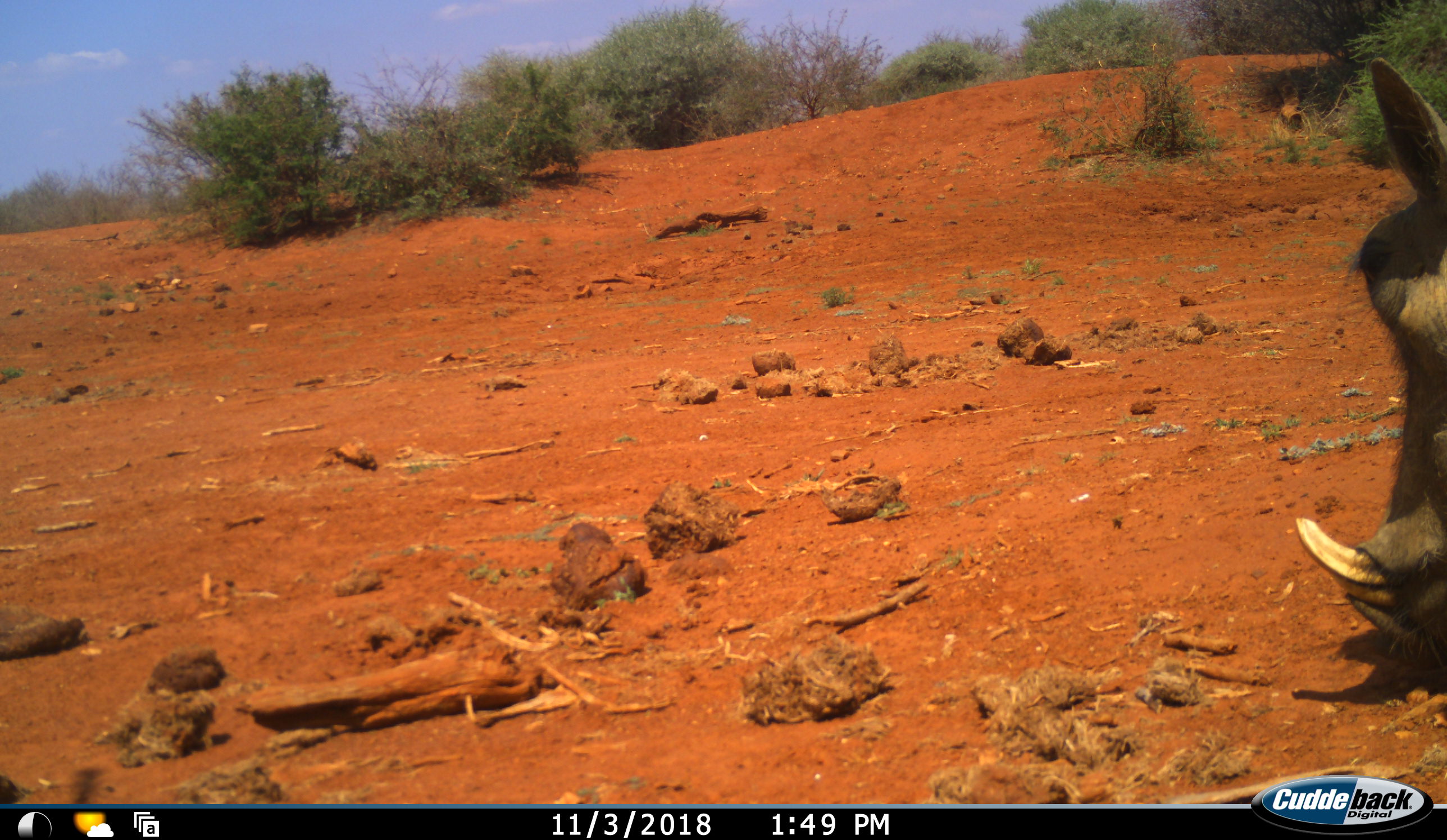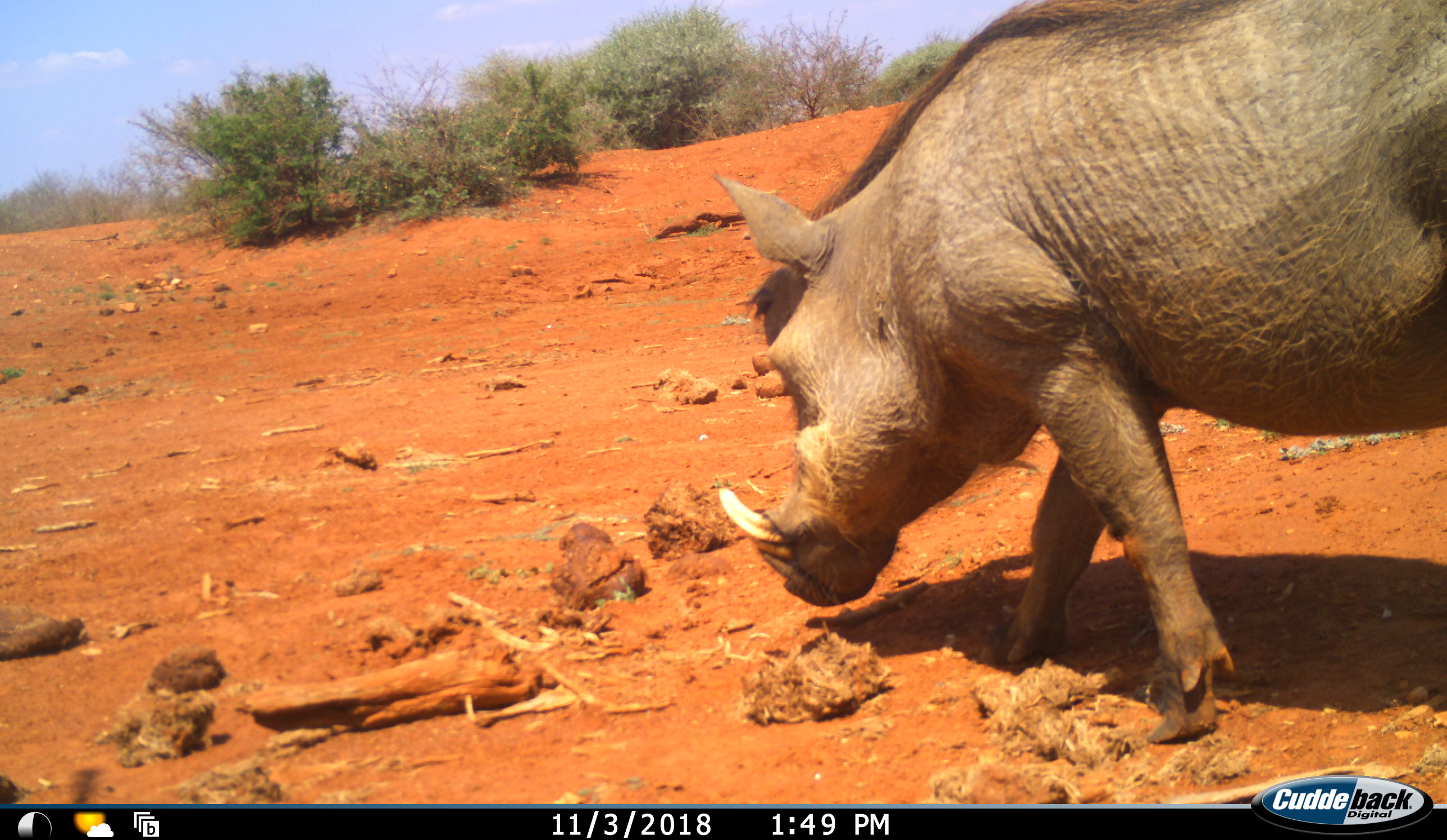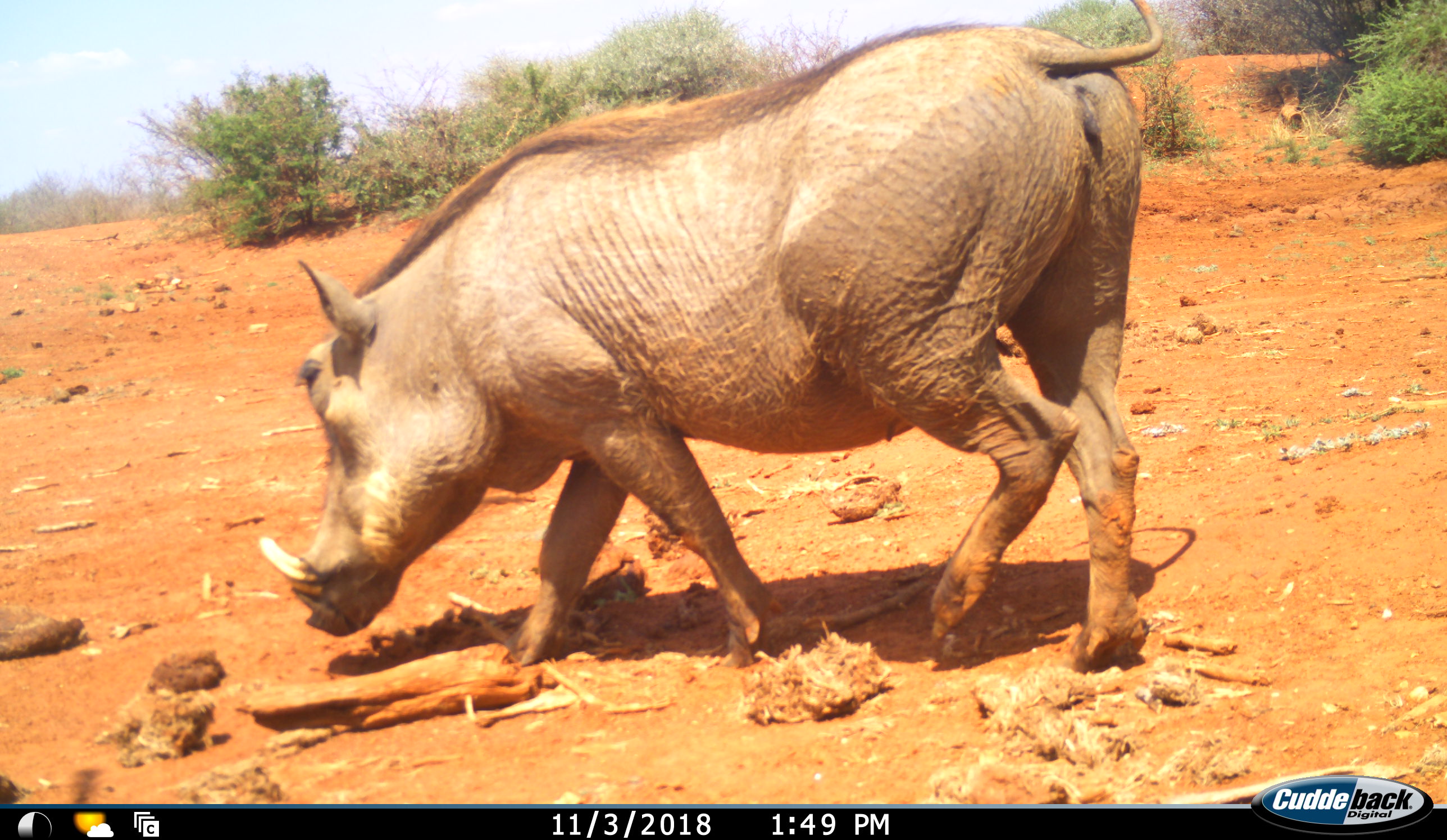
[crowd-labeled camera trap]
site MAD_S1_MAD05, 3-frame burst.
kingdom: Animalia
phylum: Chordata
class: Mammalia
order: Artiodactyla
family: Suidae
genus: Phacochoerus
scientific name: Phacochoerus africanus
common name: warthog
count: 1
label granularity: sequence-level